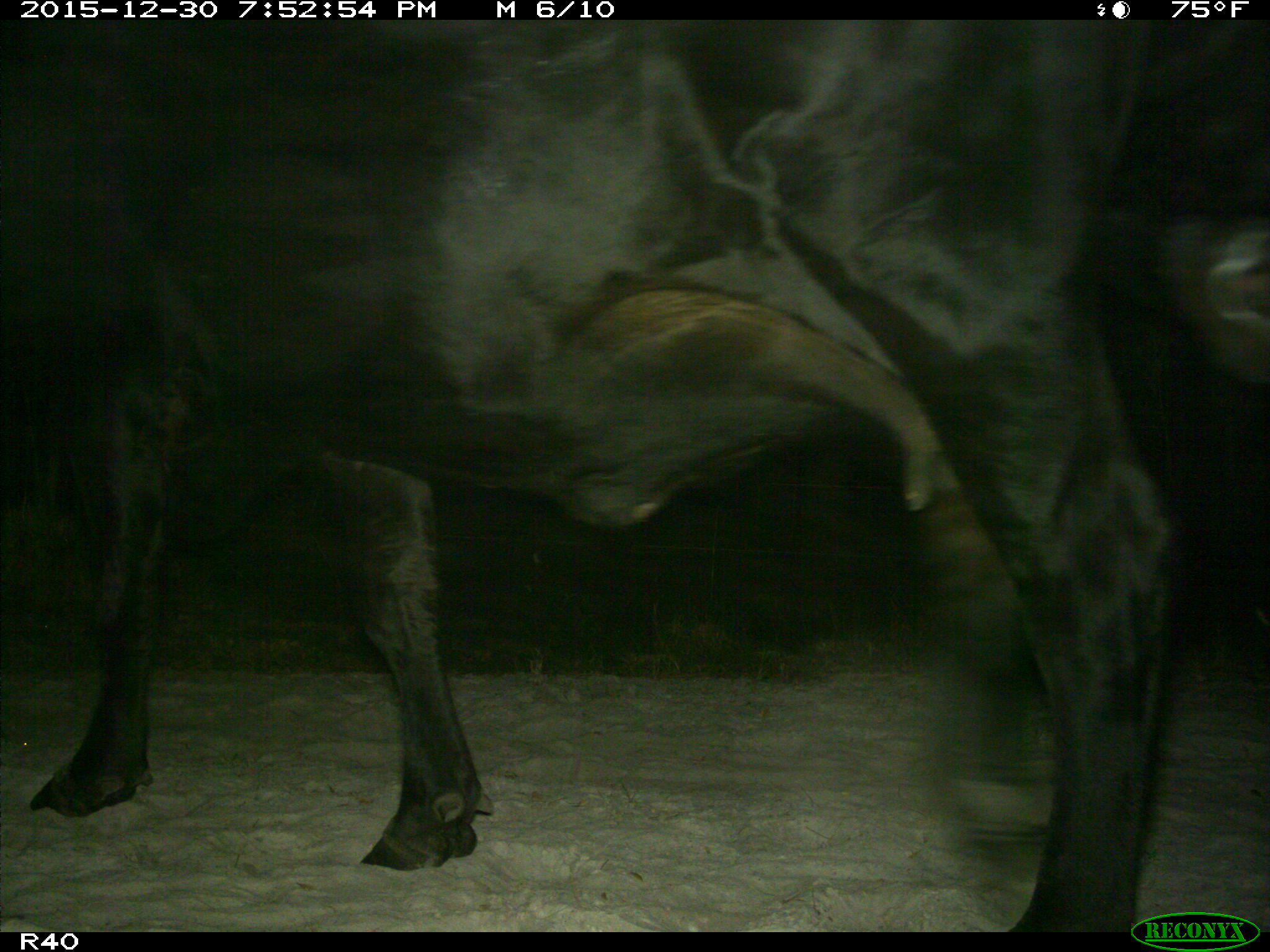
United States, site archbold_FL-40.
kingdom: Animalia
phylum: Chordata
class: Mammalia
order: Artiodactyla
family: Bovidae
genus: Bos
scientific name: Bos taurus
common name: domestic cow